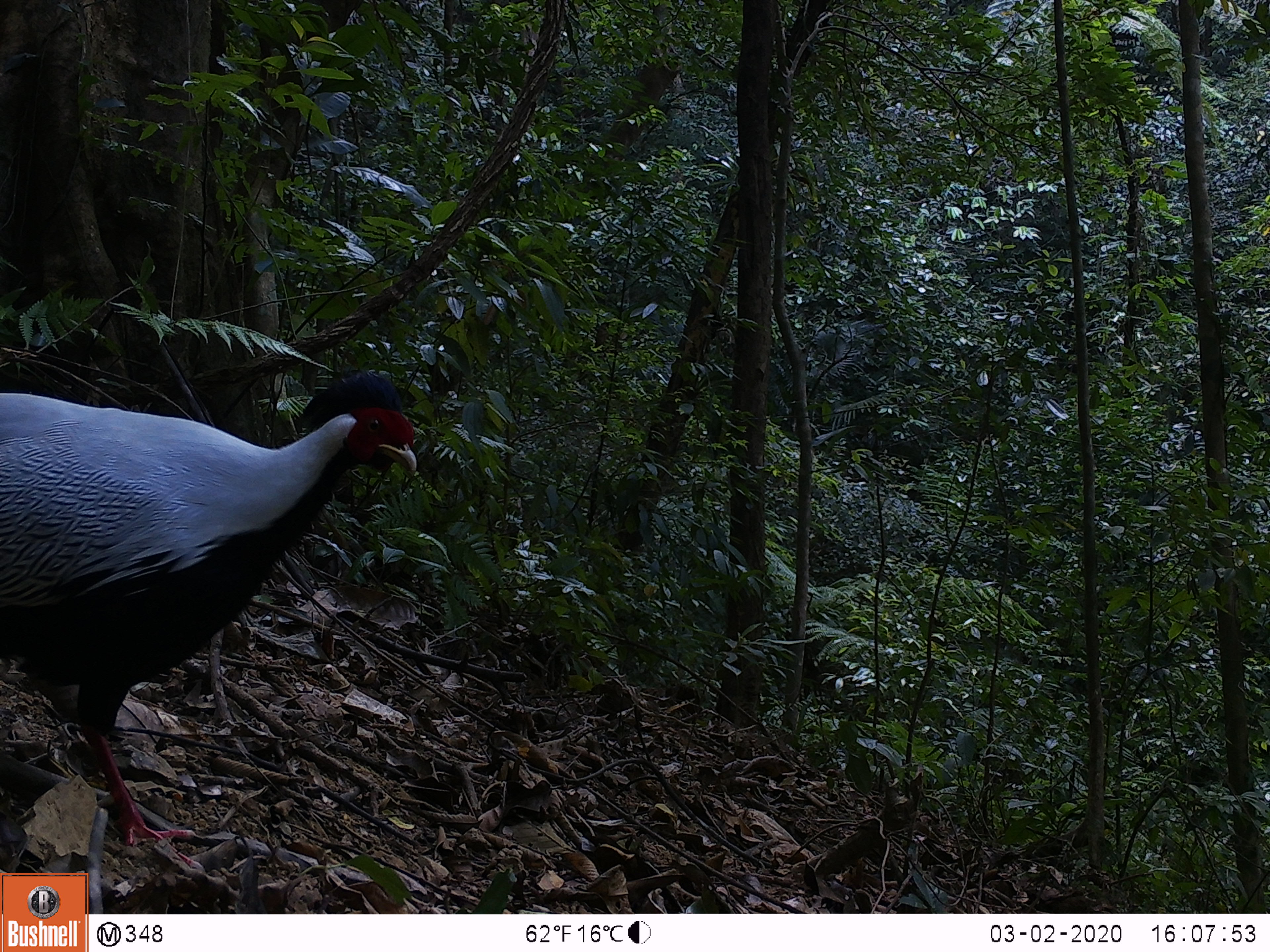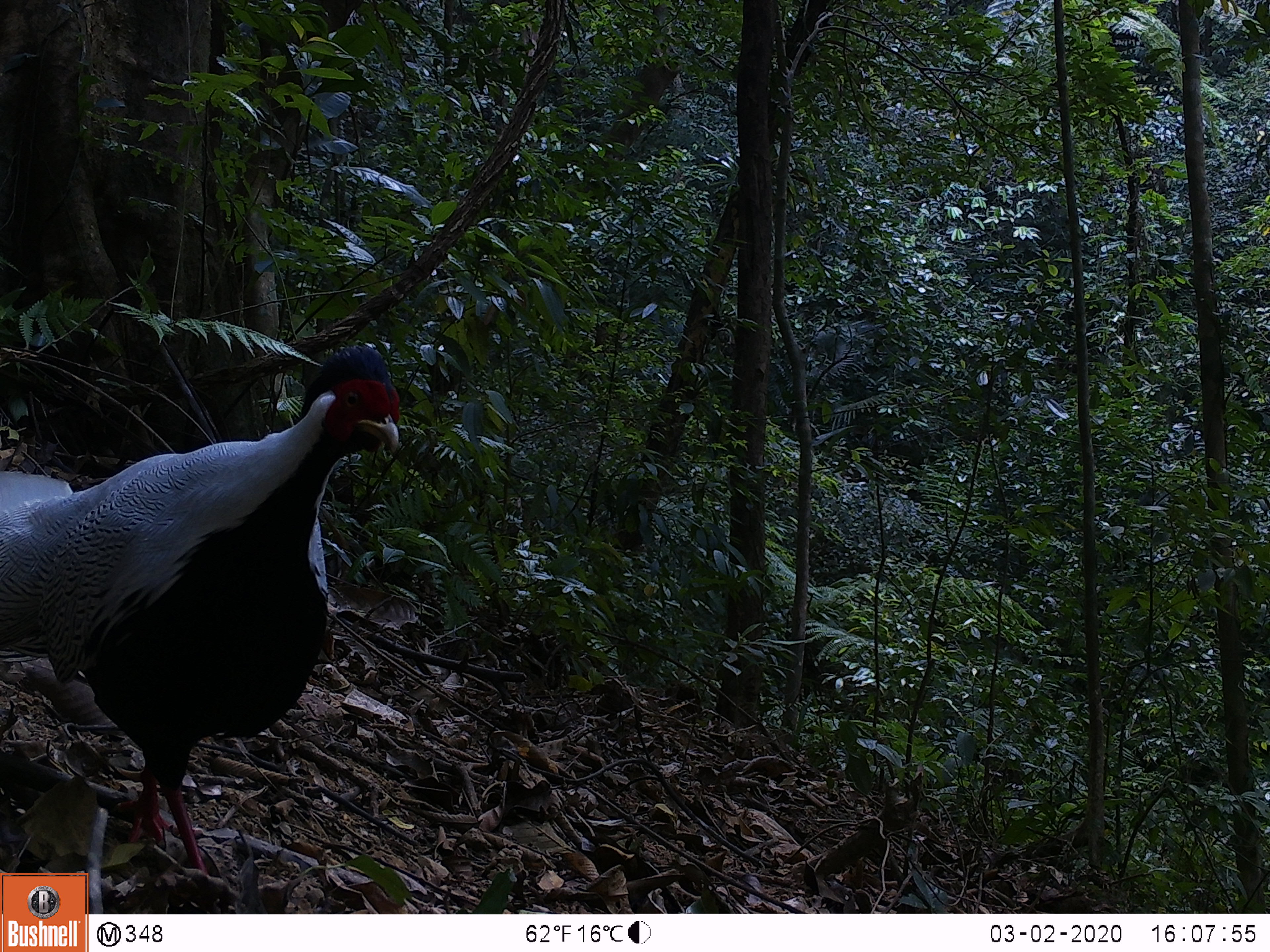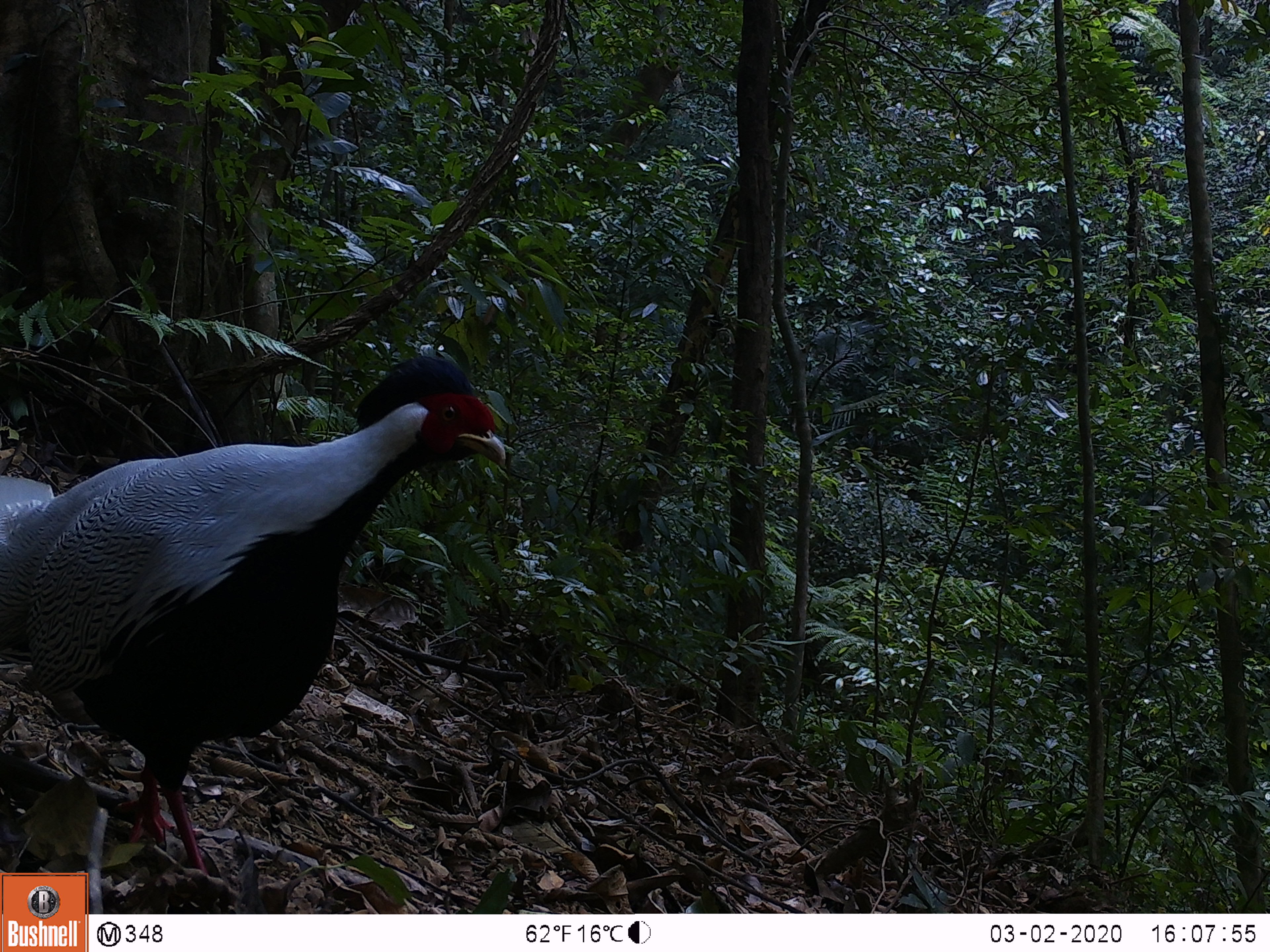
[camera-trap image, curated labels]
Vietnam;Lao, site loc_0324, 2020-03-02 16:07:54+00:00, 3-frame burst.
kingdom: Animalia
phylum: Chordata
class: Aves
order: Galliformes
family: Phasianidae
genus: Lophura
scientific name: Lophura nycthemera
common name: silver pheasant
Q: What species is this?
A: Silver pheasant (Lophura nycthemera).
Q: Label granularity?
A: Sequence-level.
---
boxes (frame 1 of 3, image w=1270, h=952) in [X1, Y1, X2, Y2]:
silver pheasant: [0, 371, 416, 873]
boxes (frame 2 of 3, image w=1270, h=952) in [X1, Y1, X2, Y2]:
silver pheasant: [0, 341, 400, 875]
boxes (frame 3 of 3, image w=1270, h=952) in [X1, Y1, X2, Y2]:
silver pheasant: [0, 354, 507, 875]